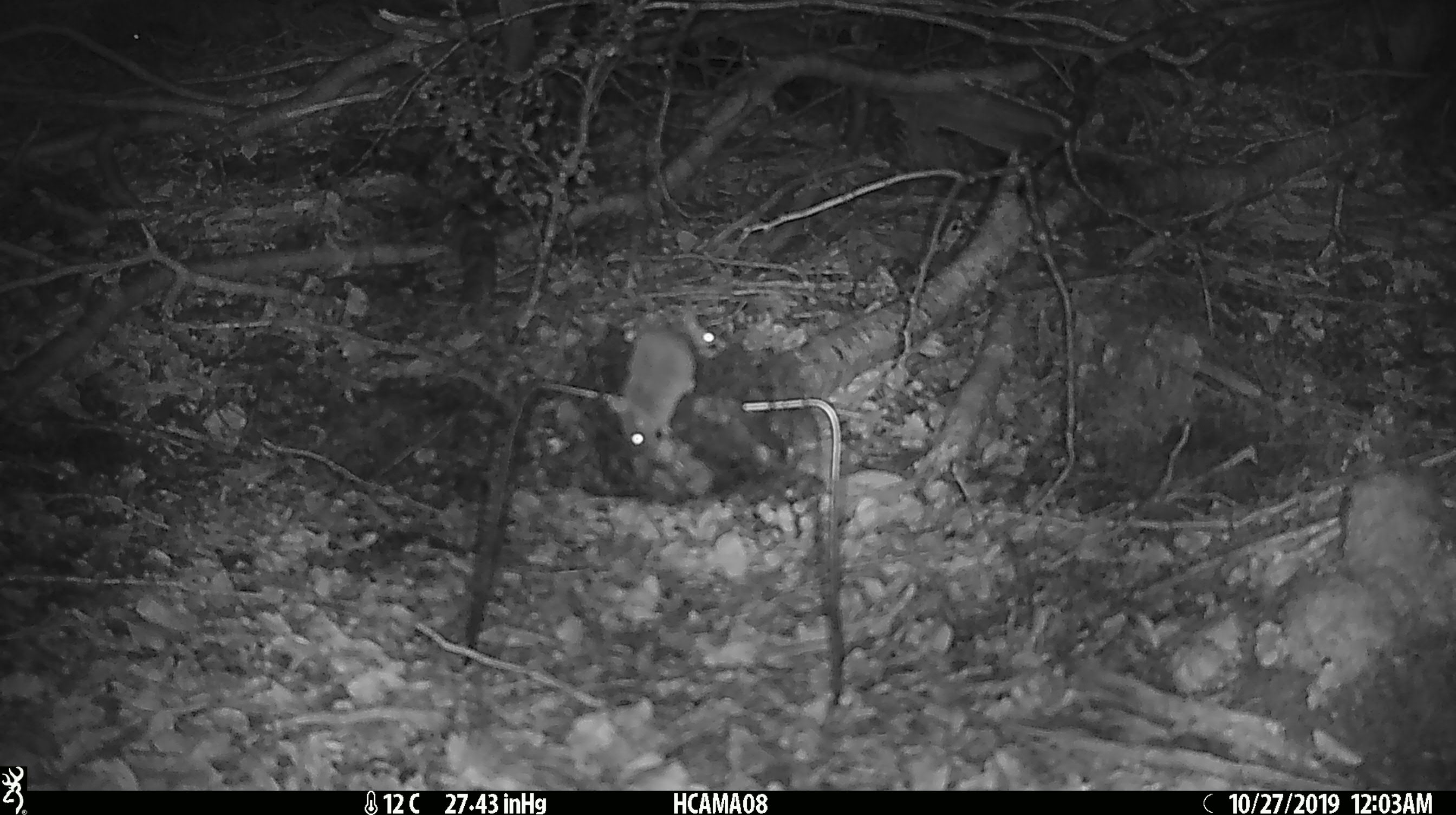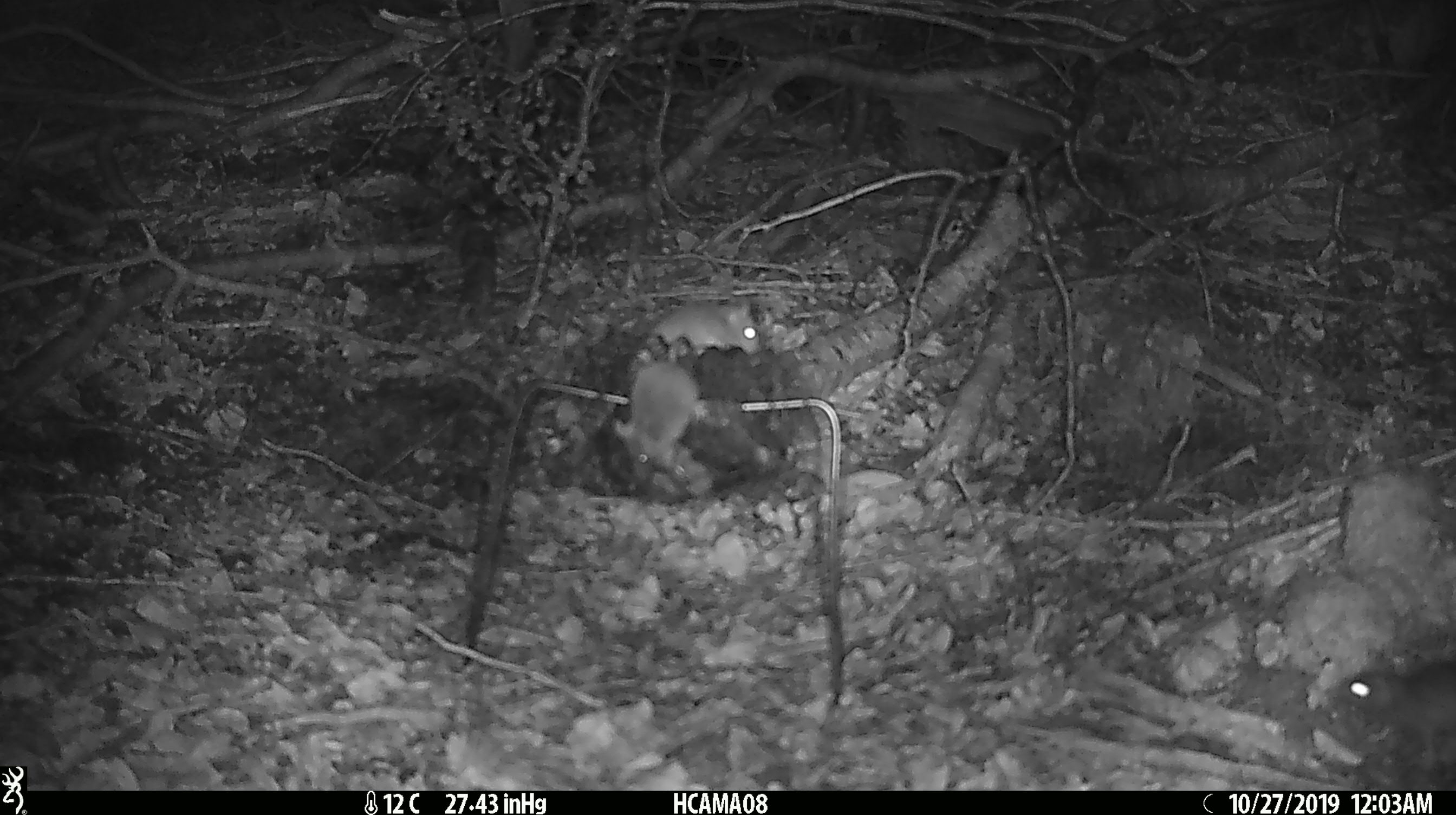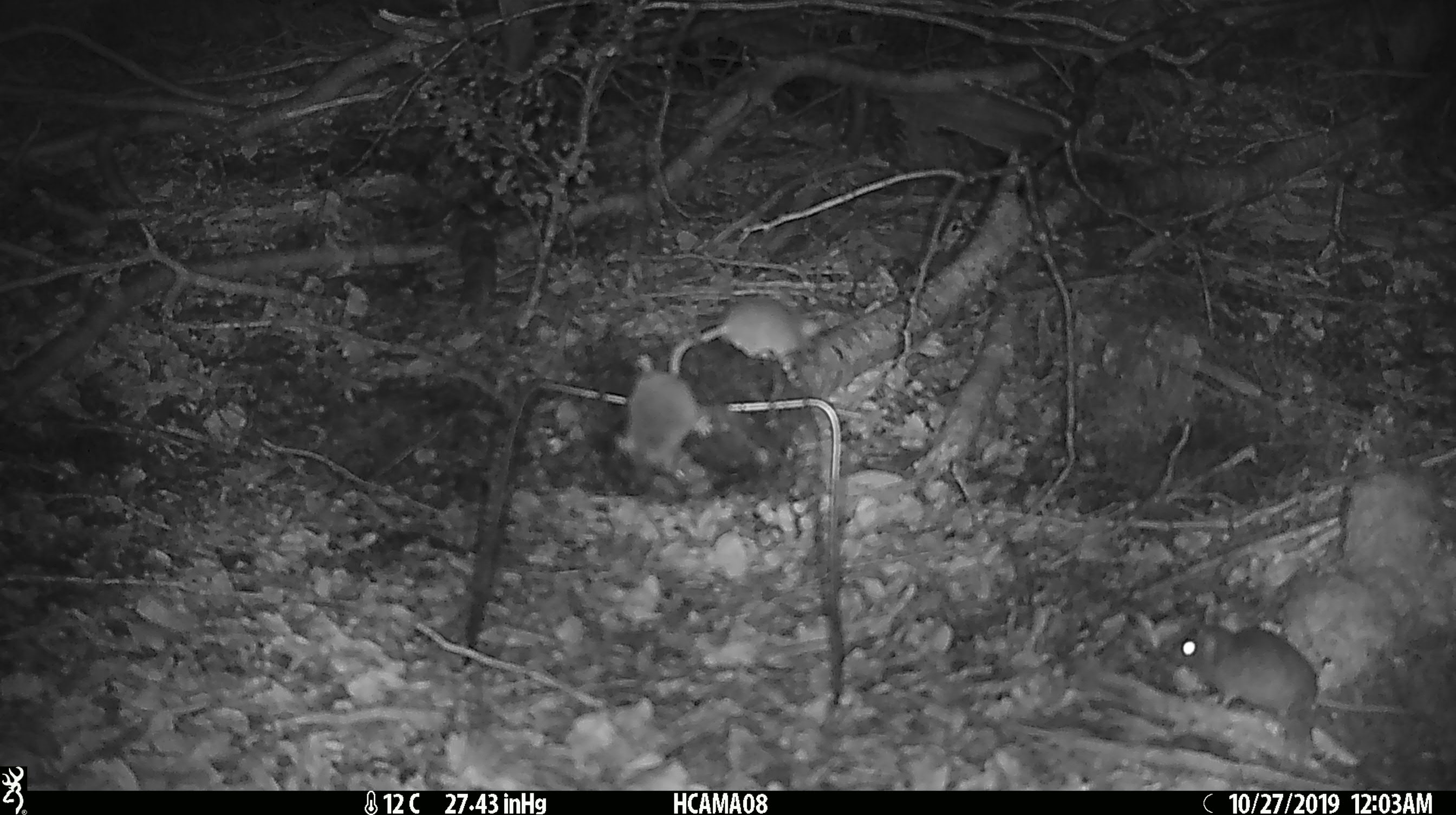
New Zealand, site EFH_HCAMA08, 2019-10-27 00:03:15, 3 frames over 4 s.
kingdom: Animalia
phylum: Chordata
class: Mammalia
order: Rodentia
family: Muridae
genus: Mus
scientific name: Mus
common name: mouse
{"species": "mouse (Mus)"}